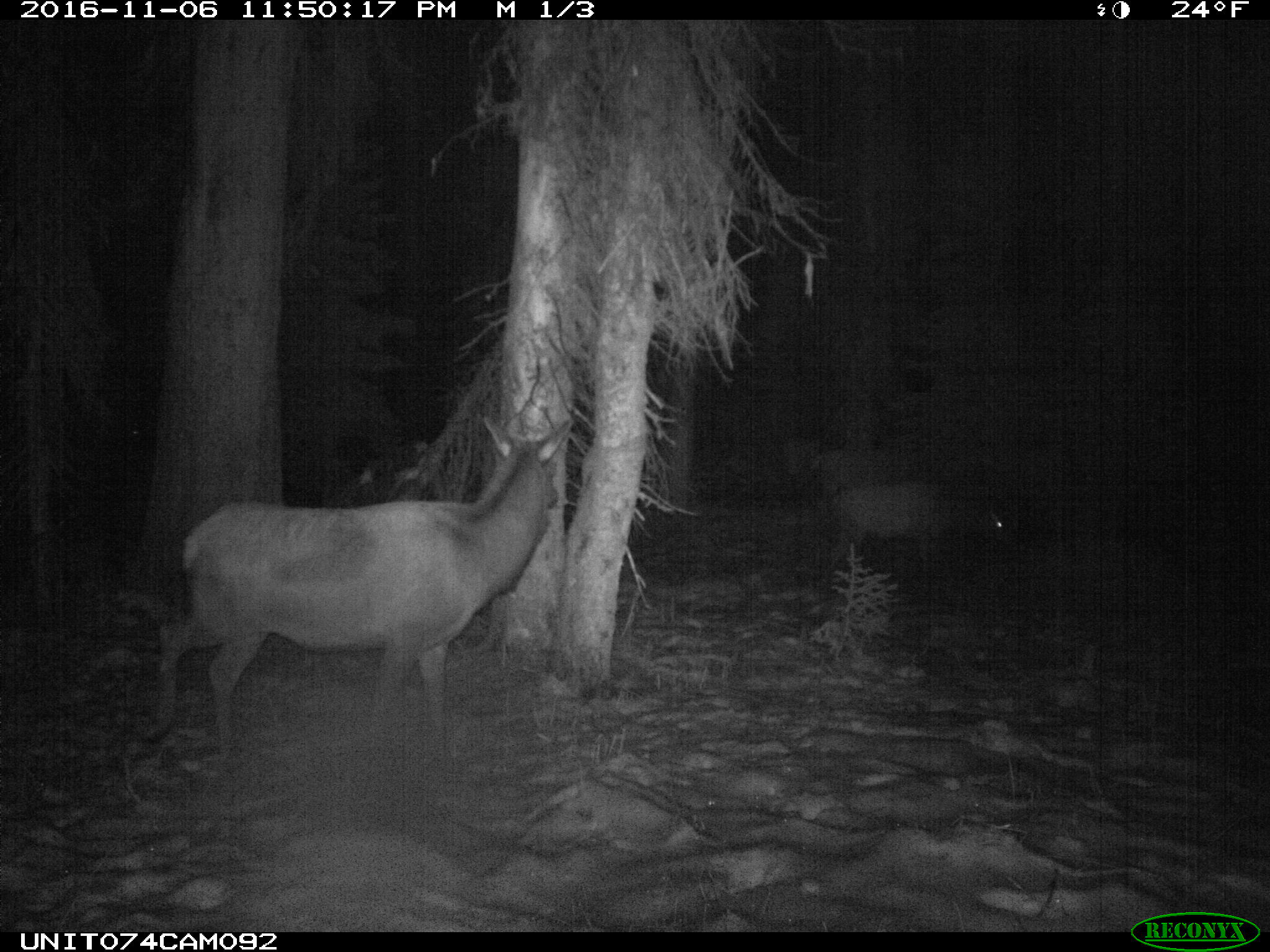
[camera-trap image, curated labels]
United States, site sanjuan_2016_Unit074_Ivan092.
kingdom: Animalia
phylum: Chordata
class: Mammalia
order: Artiodactyla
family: Cervidae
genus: Cervus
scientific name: Cervus elaphus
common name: red deer